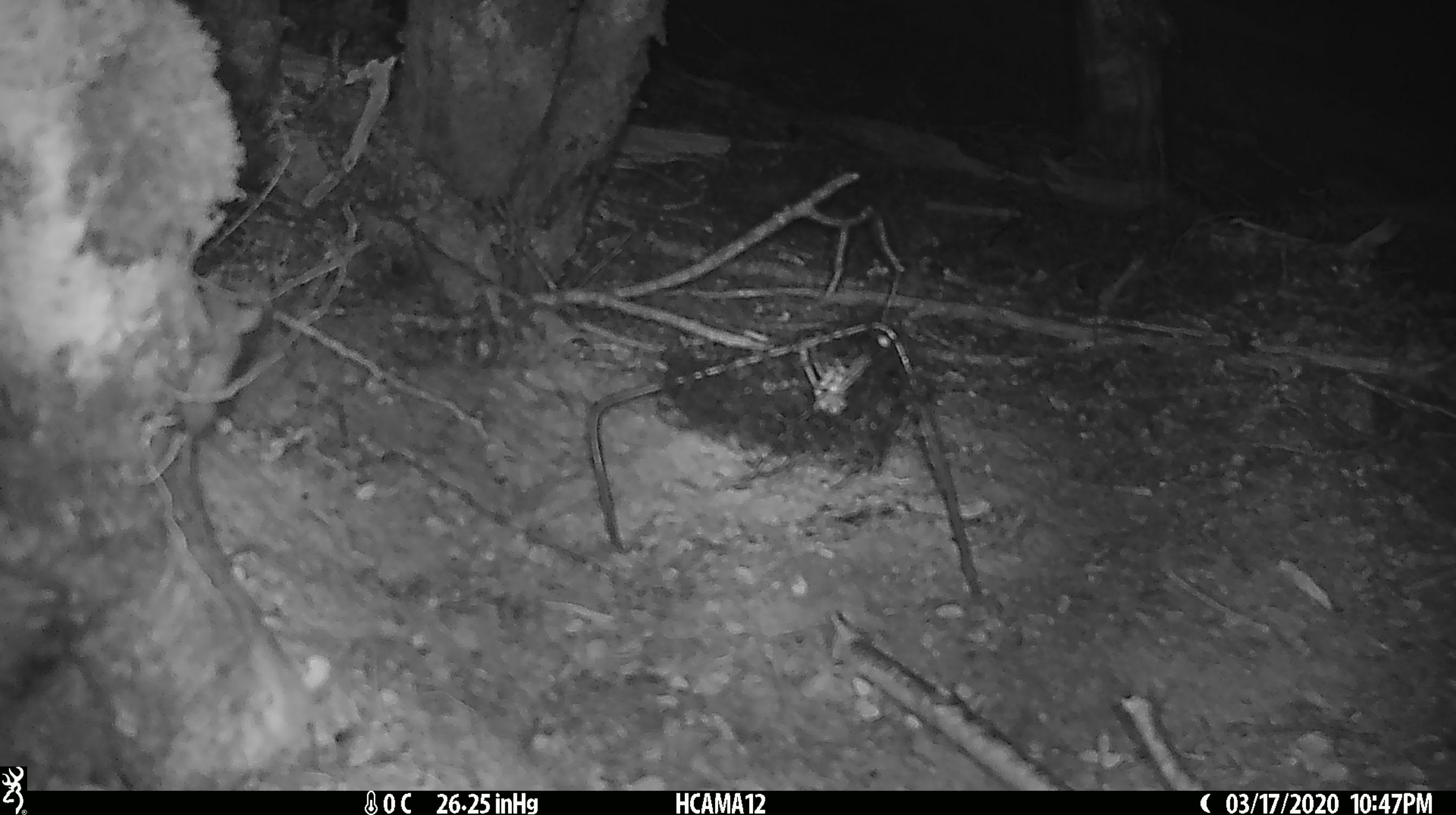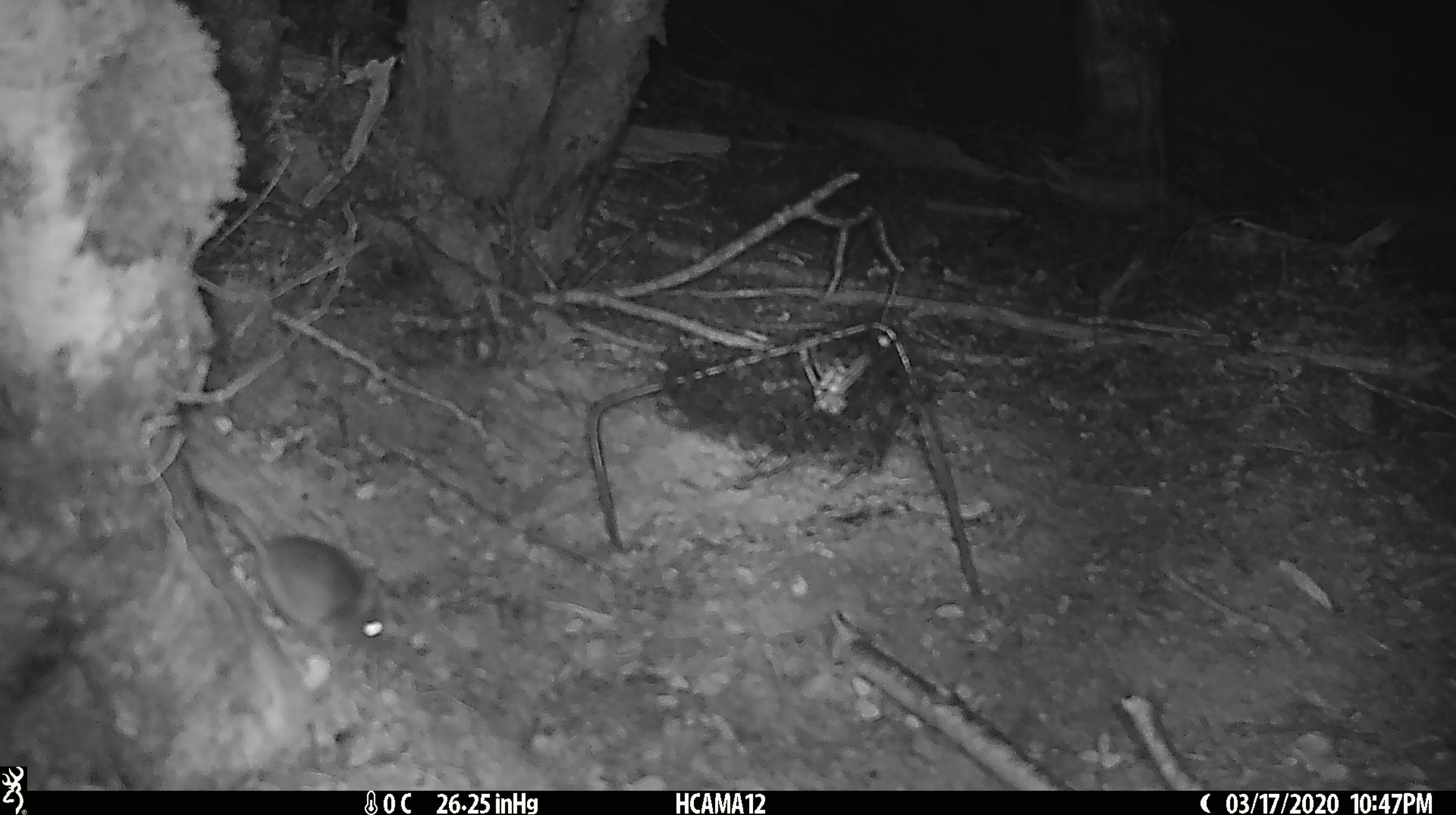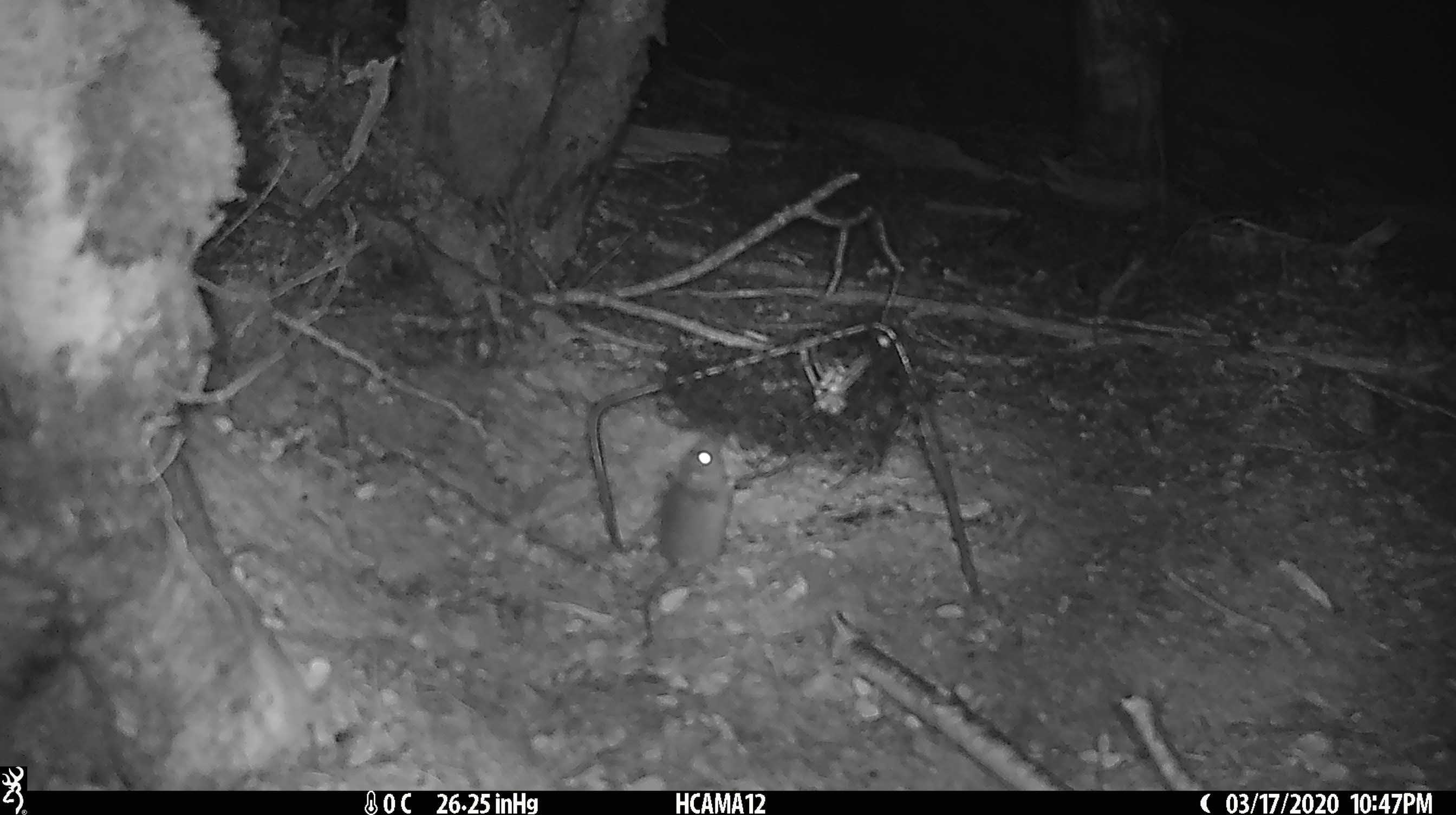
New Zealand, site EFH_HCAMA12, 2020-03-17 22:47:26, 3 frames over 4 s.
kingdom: Animalia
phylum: Chordata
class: Mammalia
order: Rodentia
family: Muridae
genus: Mus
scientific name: Mus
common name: mouse